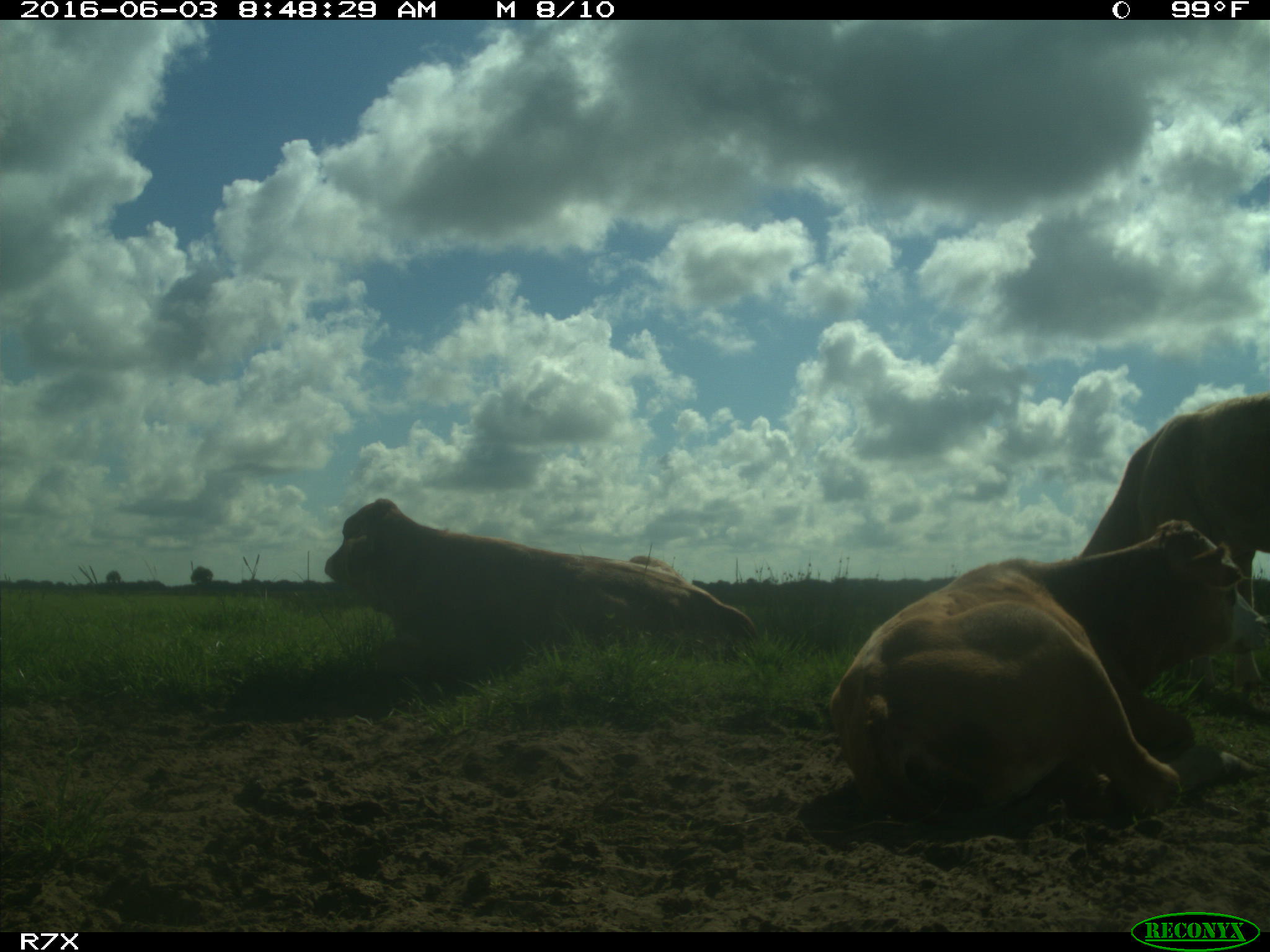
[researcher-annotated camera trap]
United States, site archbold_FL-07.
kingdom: Animalia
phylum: Chordata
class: Mammalia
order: Artiodactyla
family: Bovidae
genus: Bos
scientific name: Bos taurus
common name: domestic cow